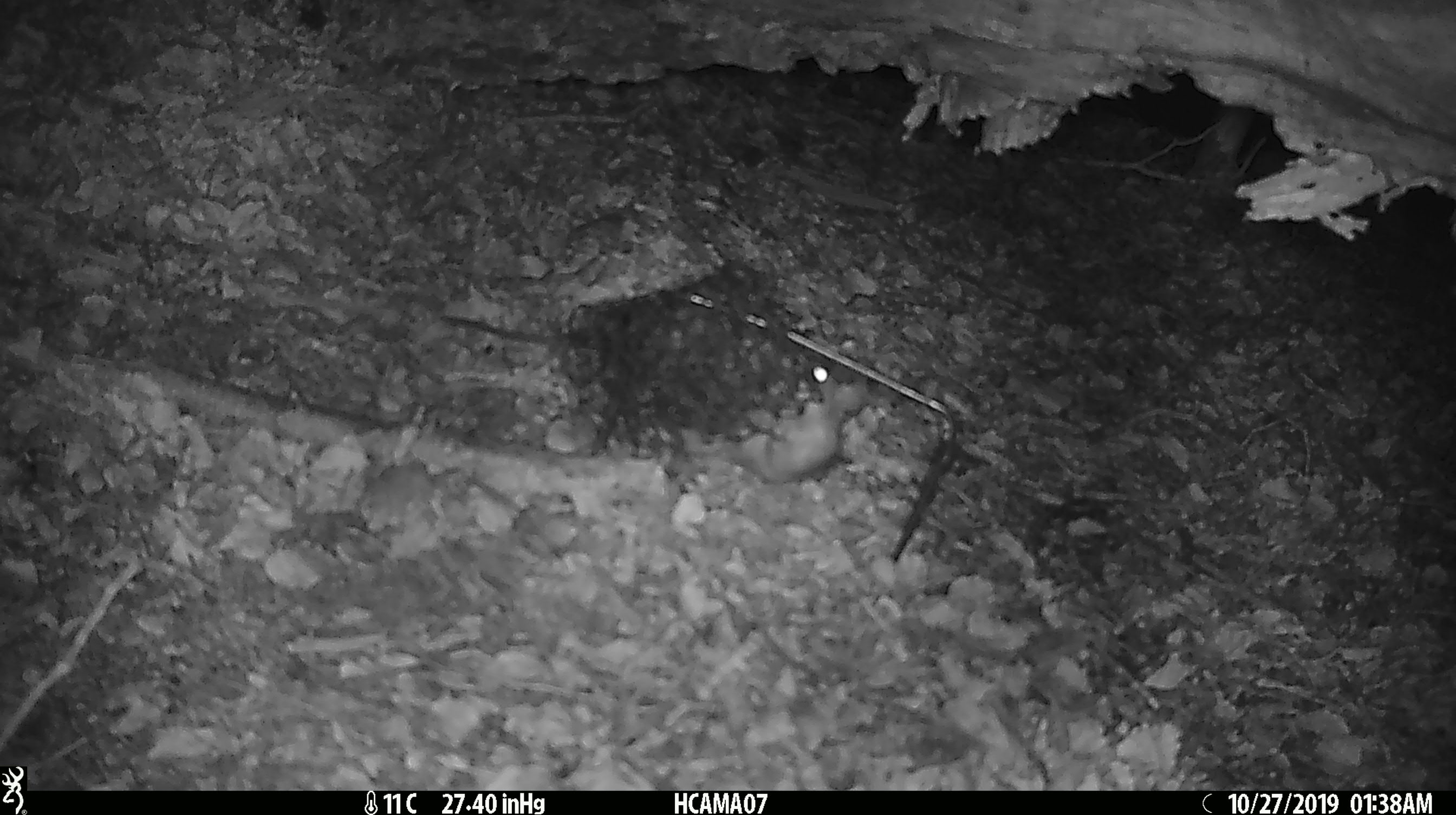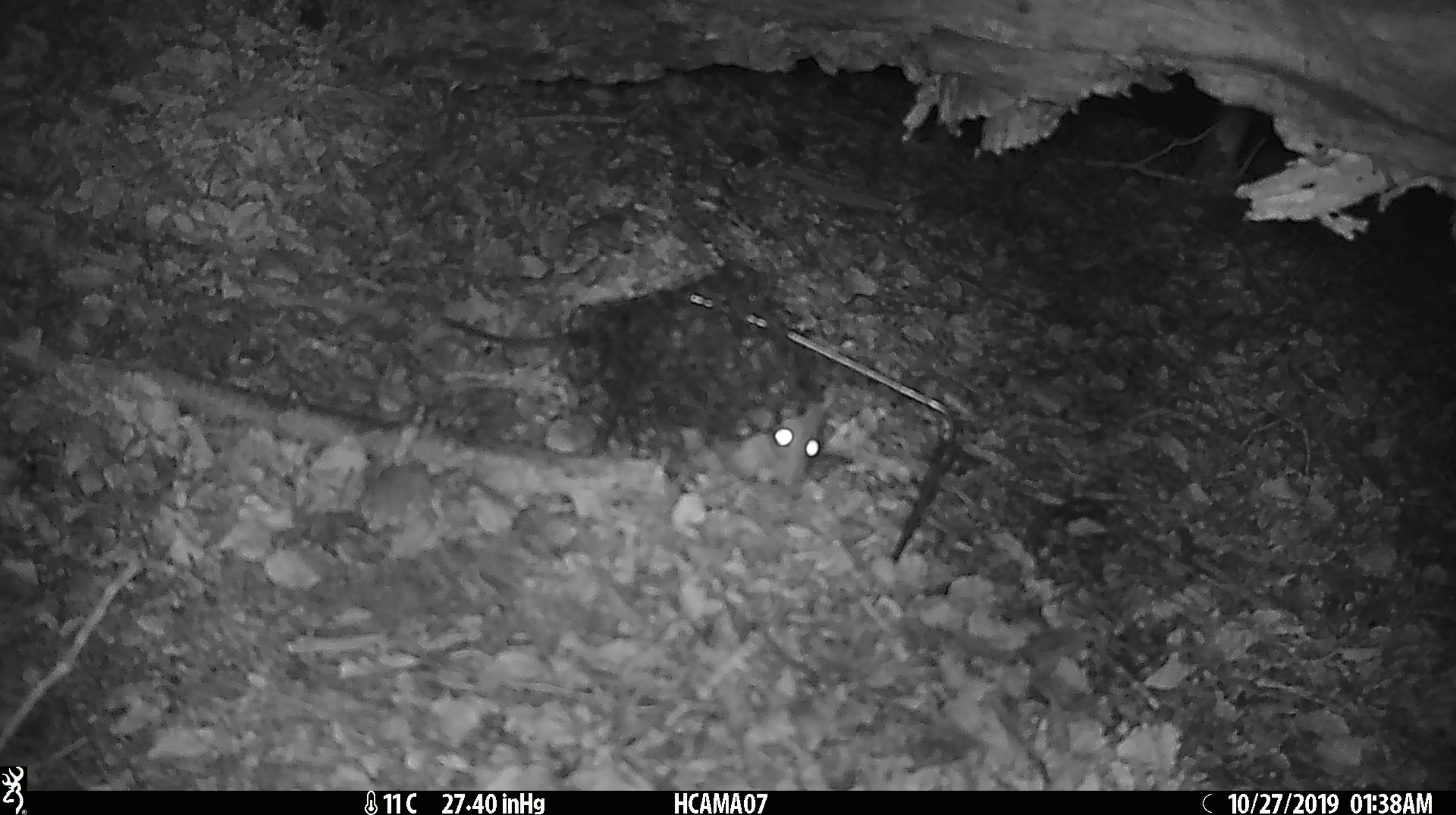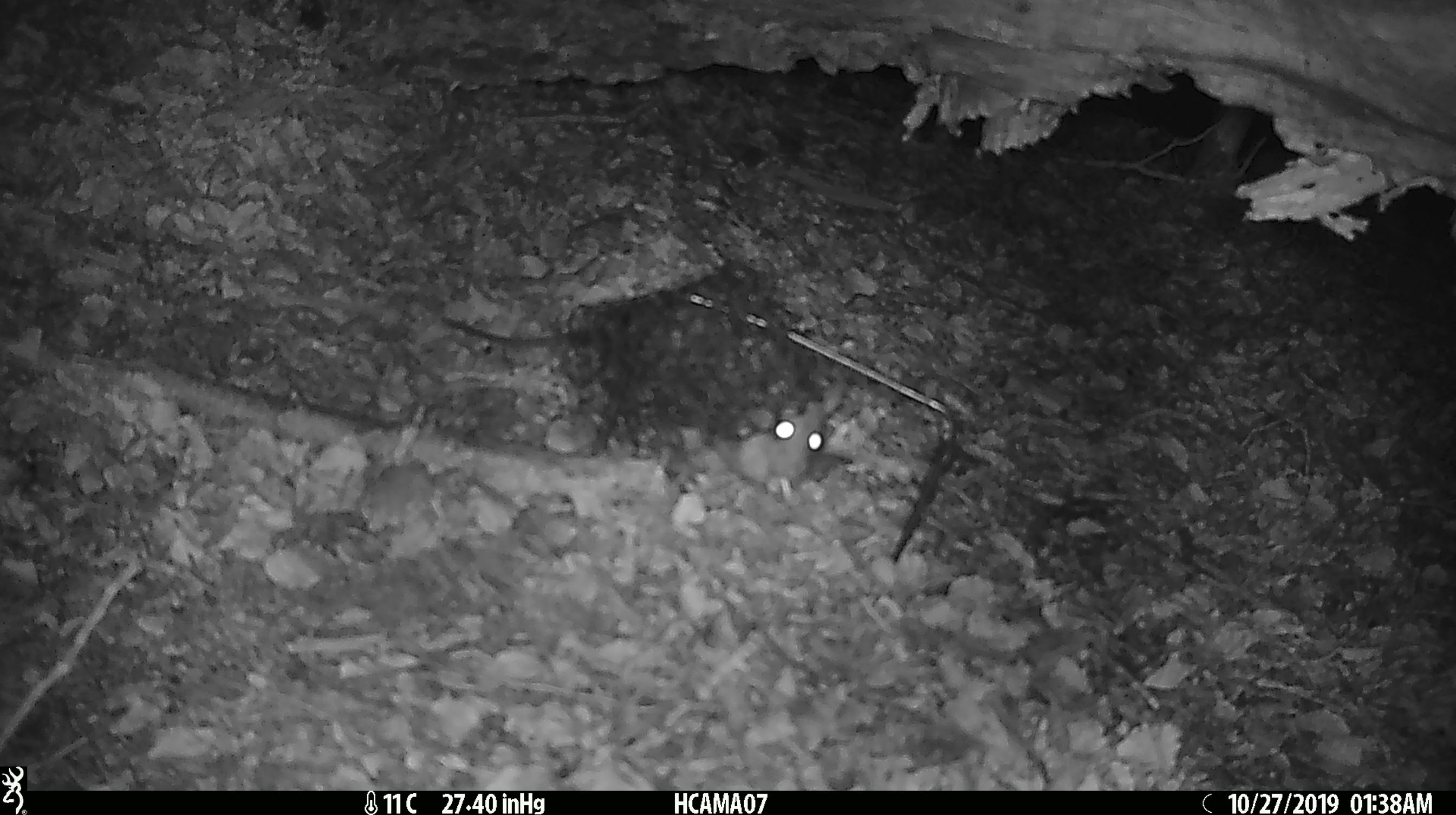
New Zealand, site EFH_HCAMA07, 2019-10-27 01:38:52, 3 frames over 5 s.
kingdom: Animalia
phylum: Chordata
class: Mammalia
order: Rodentia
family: Muridae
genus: Rattus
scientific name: Rattus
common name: rat